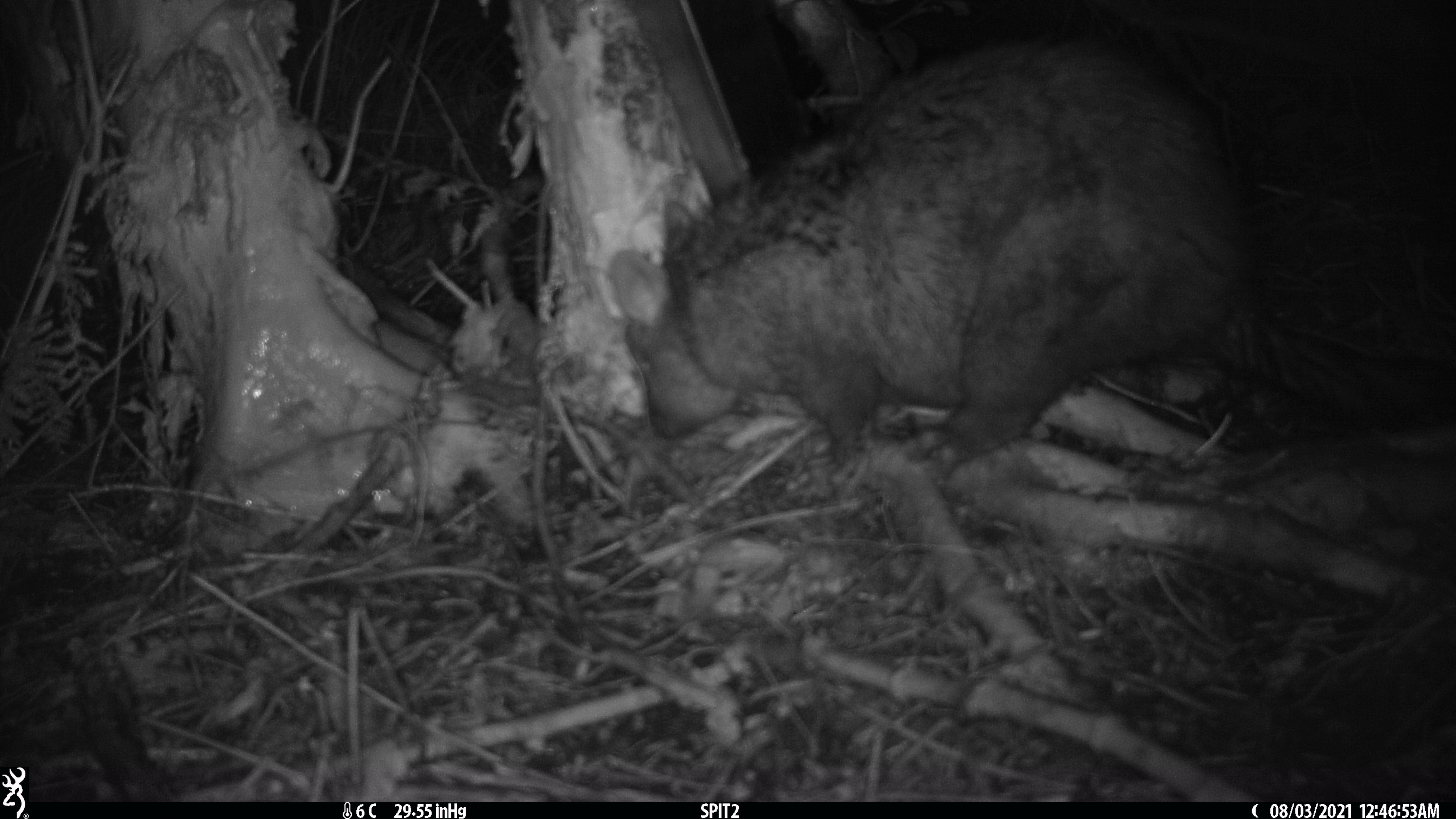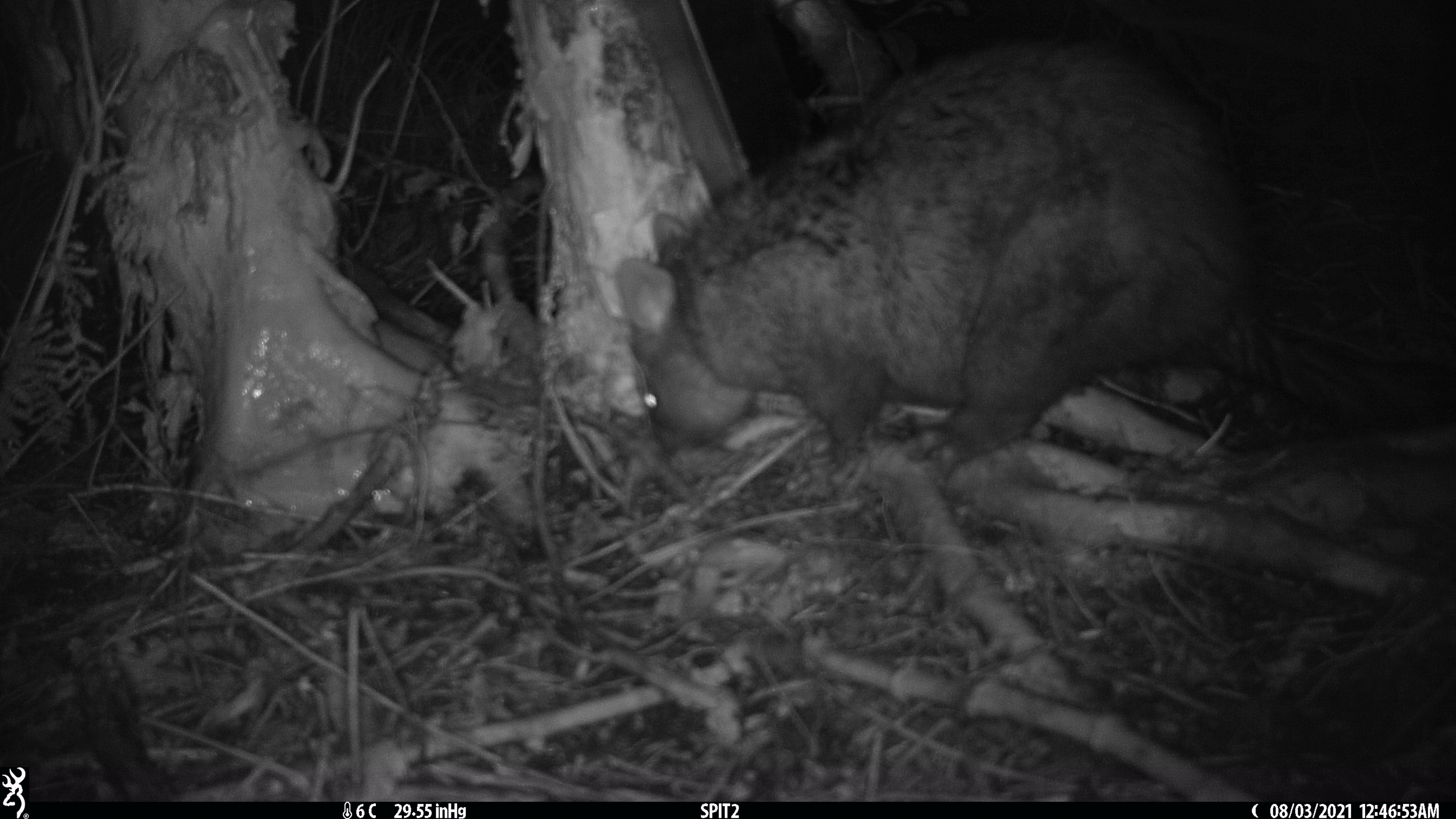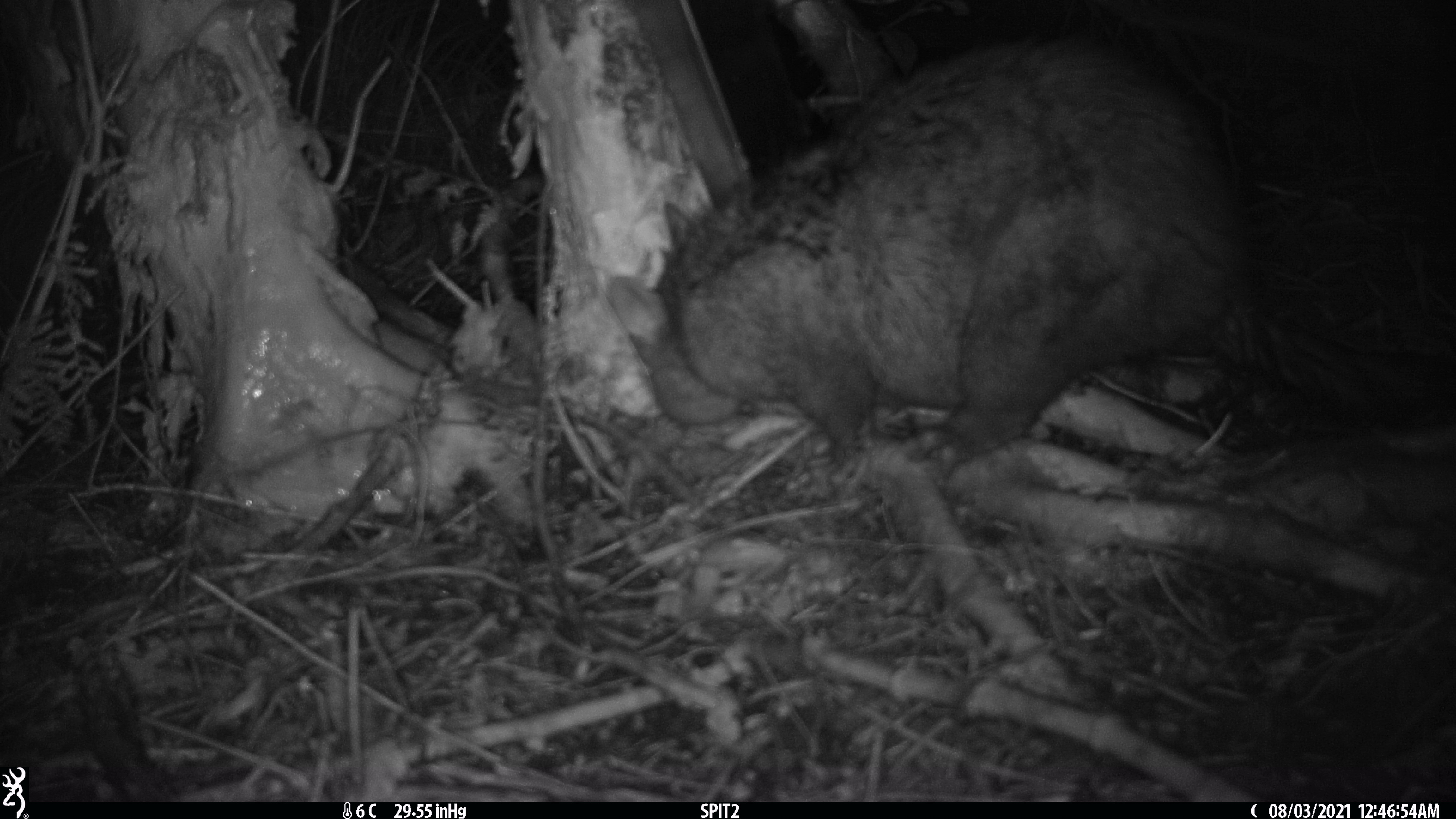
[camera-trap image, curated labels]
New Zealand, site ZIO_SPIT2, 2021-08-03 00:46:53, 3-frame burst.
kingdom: Animalia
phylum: Chordata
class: Mammalia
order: Diprotodontia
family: Phalangeridae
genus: Trichosurus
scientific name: Trichosurus vulpecula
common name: common brushtail possum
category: possum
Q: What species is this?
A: Possum (common brushtail possum) (Trichosurus vulpecula).